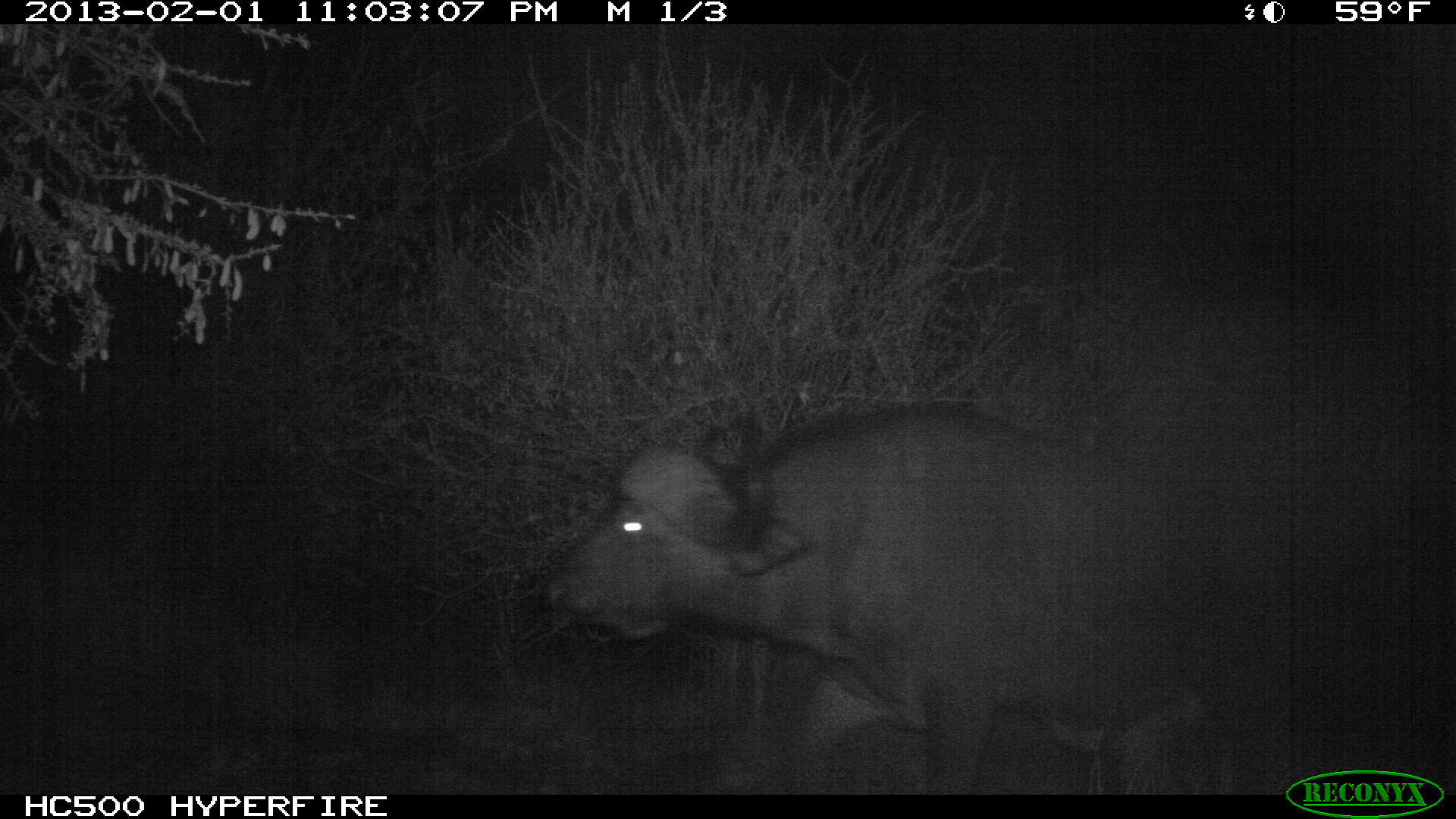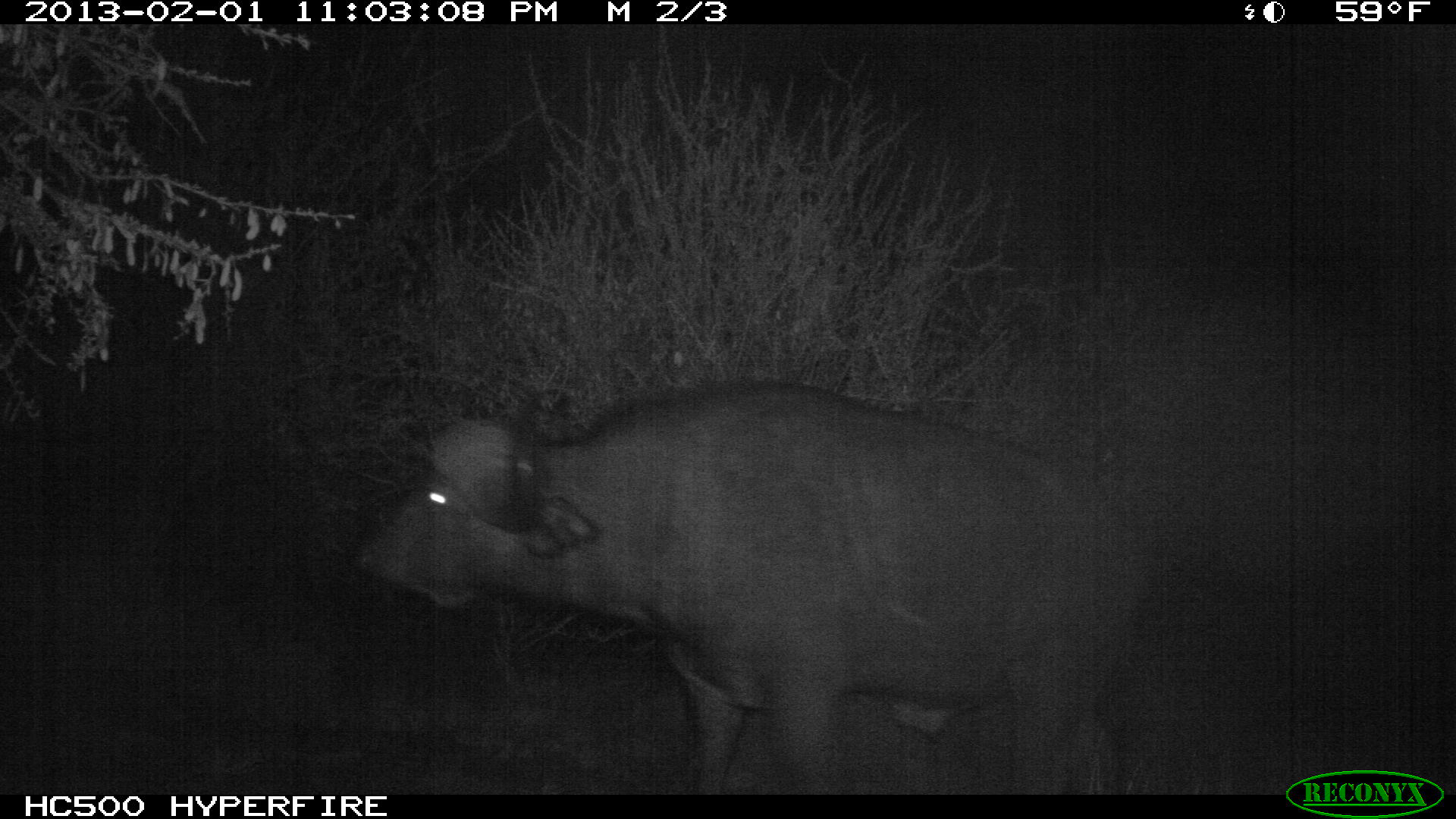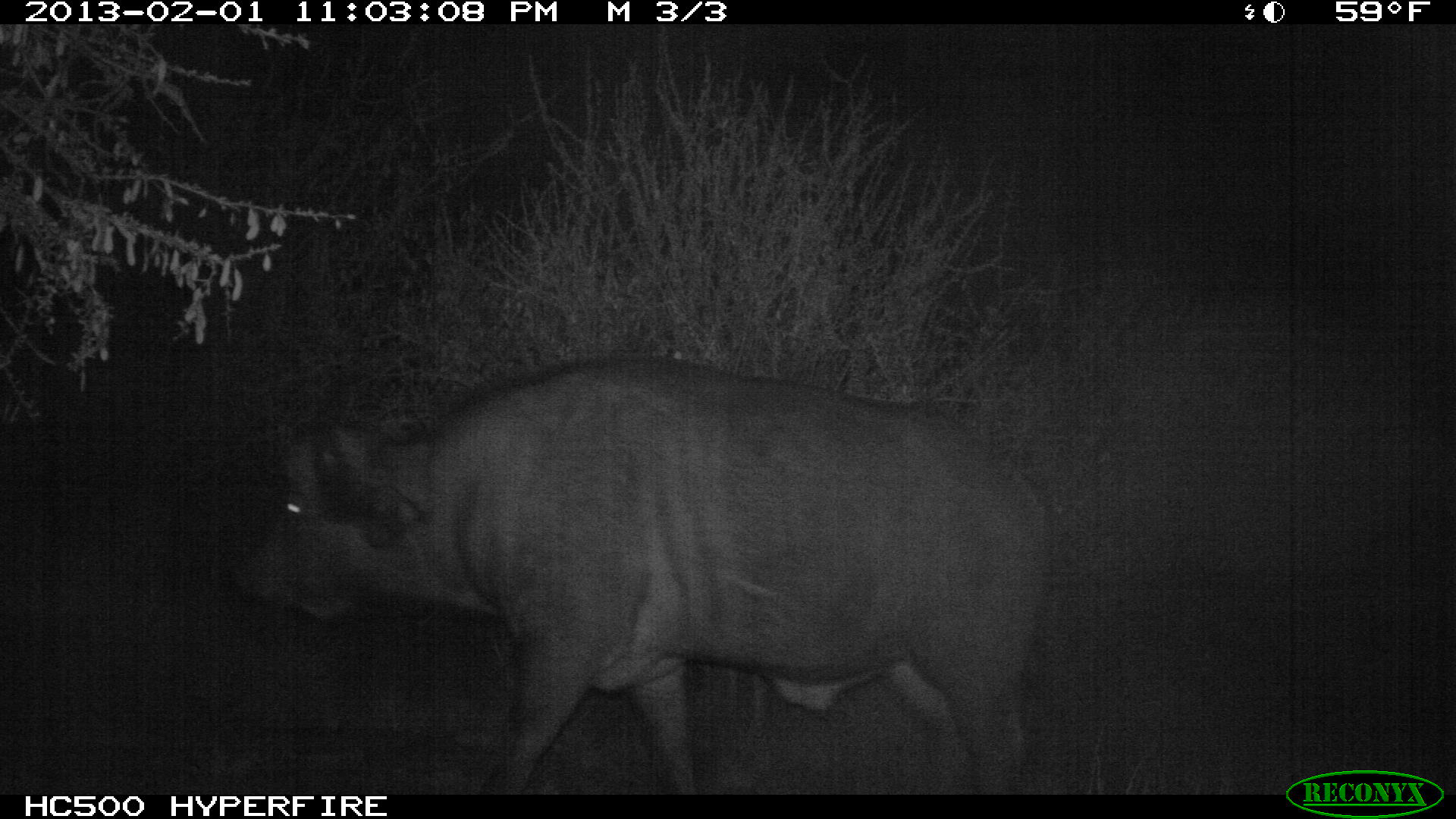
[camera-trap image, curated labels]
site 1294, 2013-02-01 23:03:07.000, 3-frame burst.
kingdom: Animalia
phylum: Chordata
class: Mammalia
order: Artiodactyla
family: Bovidae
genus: Syncerus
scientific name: Syncerus caffer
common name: african buffalo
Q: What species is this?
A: Syncerus caffer (african buffalo).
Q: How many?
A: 1.